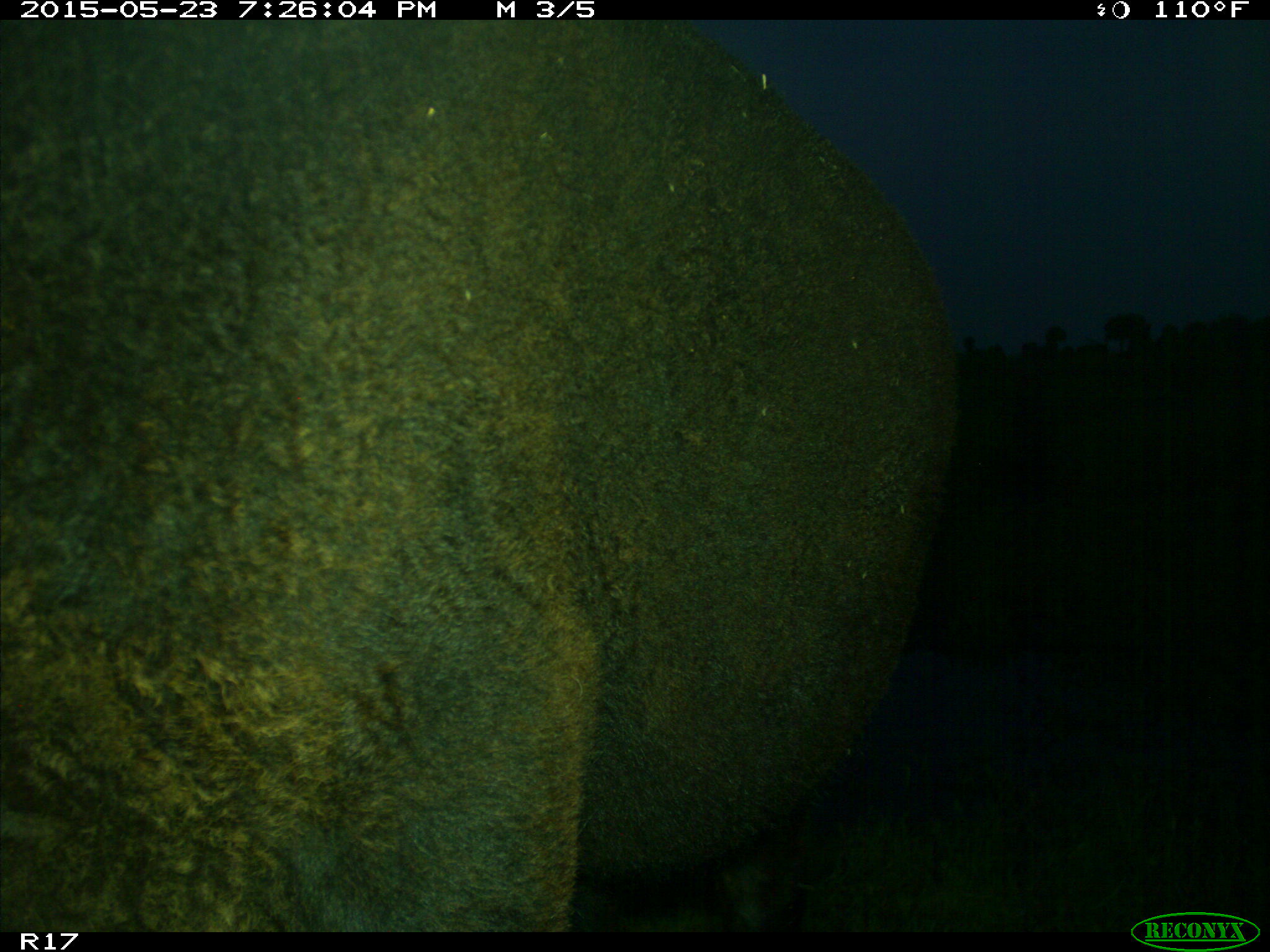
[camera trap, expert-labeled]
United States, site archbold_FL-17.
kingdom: Animalia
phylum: Chordata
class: Mammalia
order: Artiodactyla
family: Bovidae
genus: Bos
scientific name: Bos taurus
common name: domestic cow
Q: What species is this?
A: Bos taurus (domestic cow).